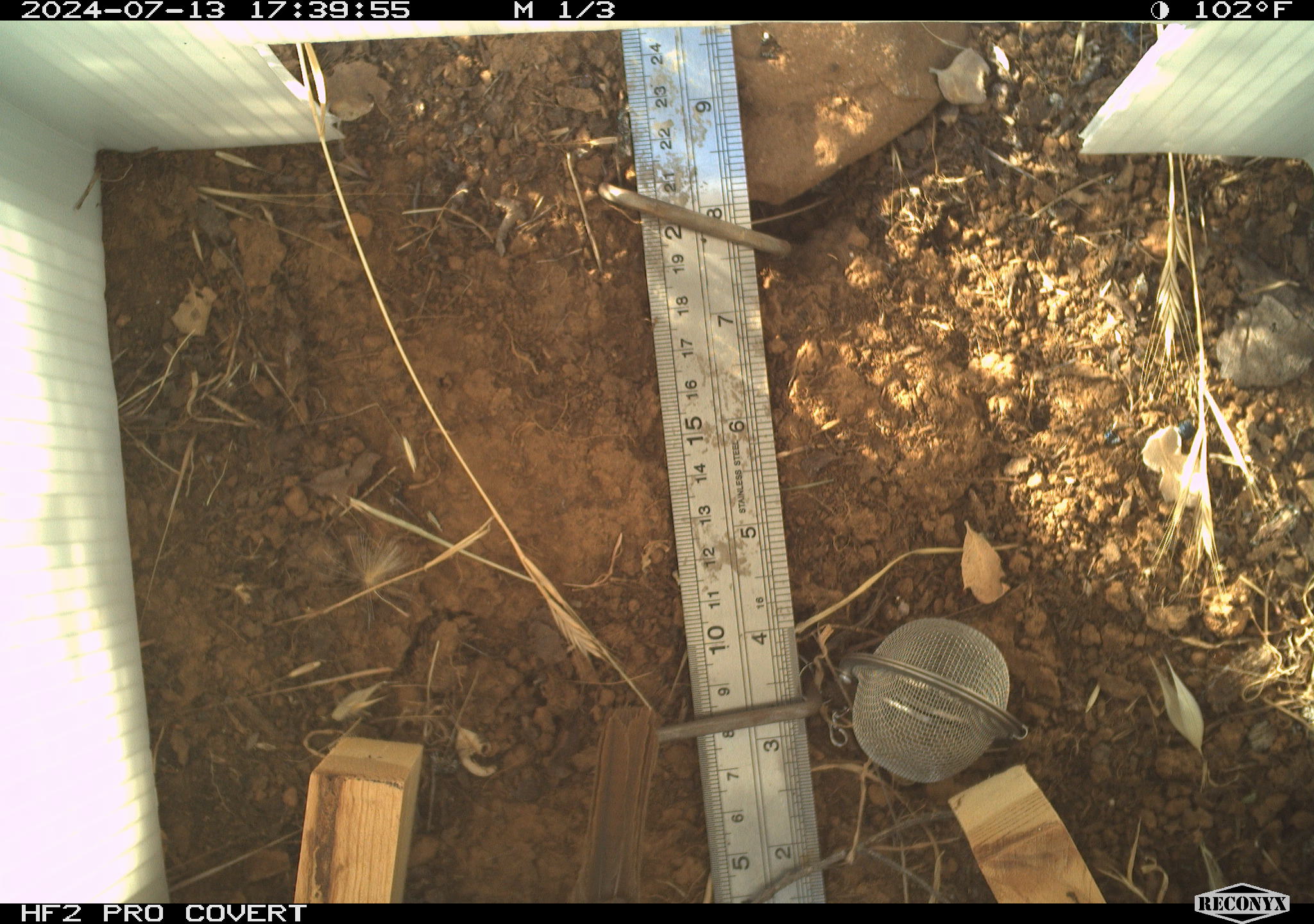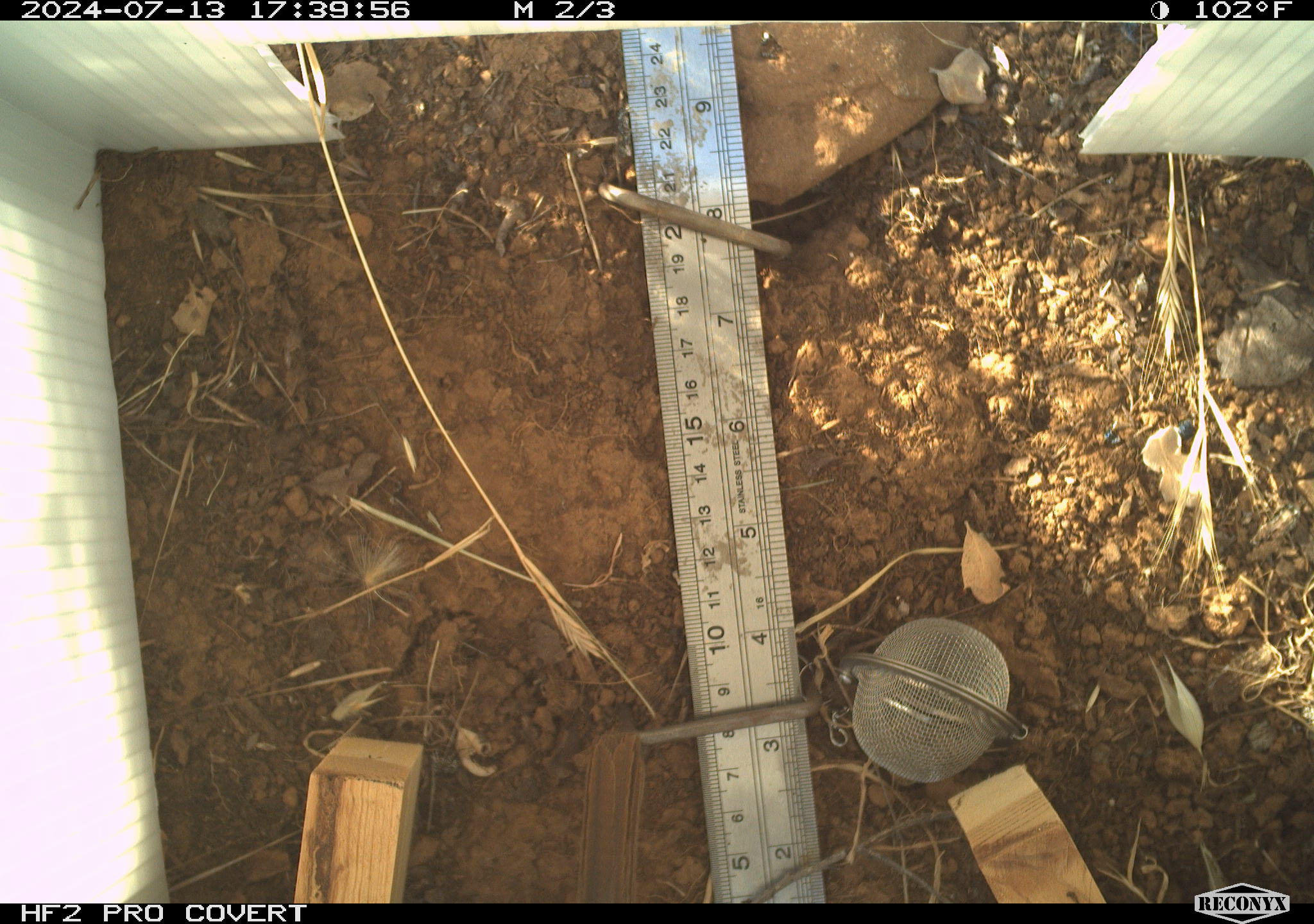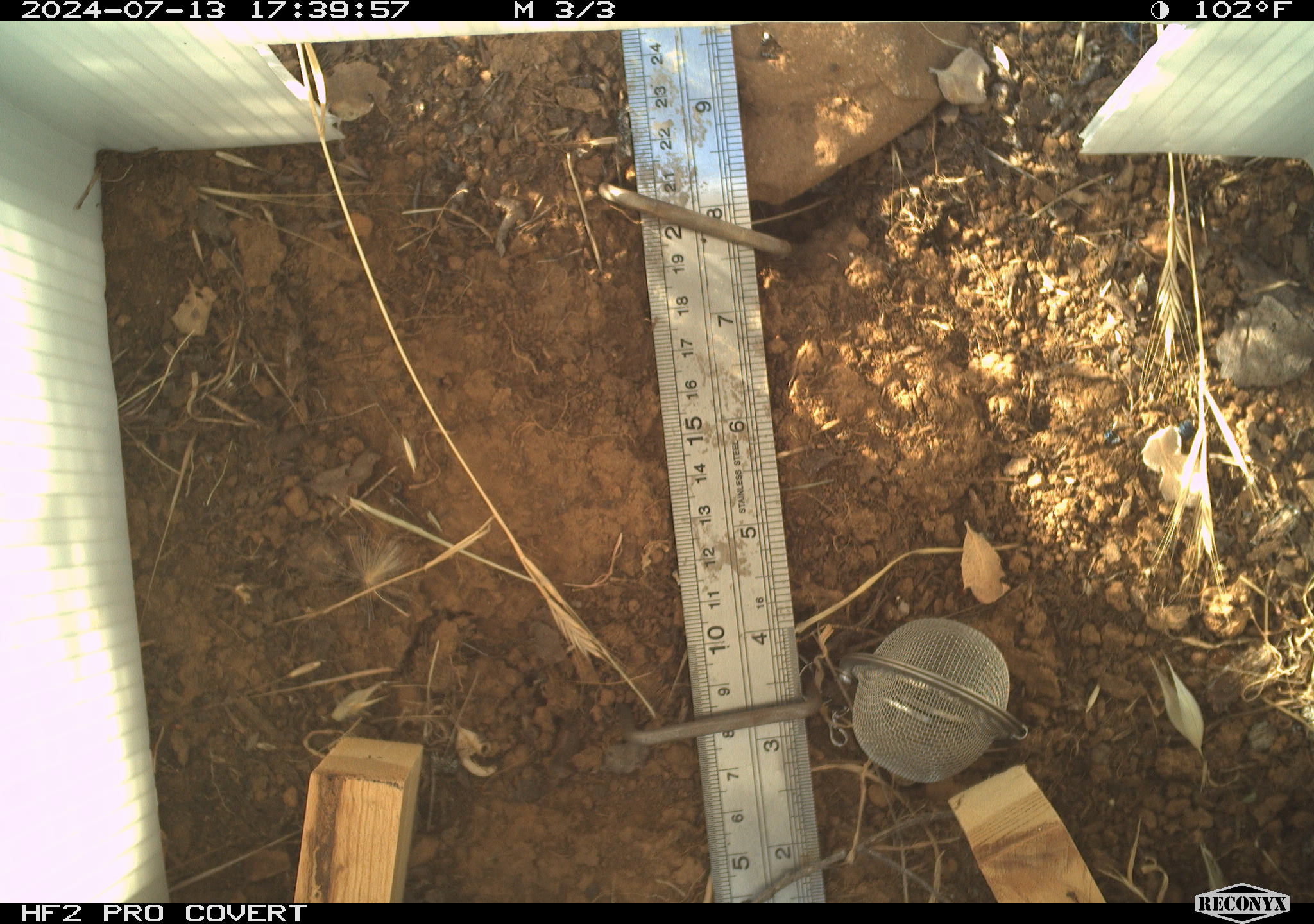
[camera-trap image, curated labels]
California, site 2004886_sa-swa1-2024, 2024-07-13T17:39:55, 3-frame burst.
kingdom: Animalia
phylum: Chordata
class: Aves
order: Passeriformes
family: Passerellidae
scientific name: Passerellidae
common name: new world sparrows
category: passerellidae family